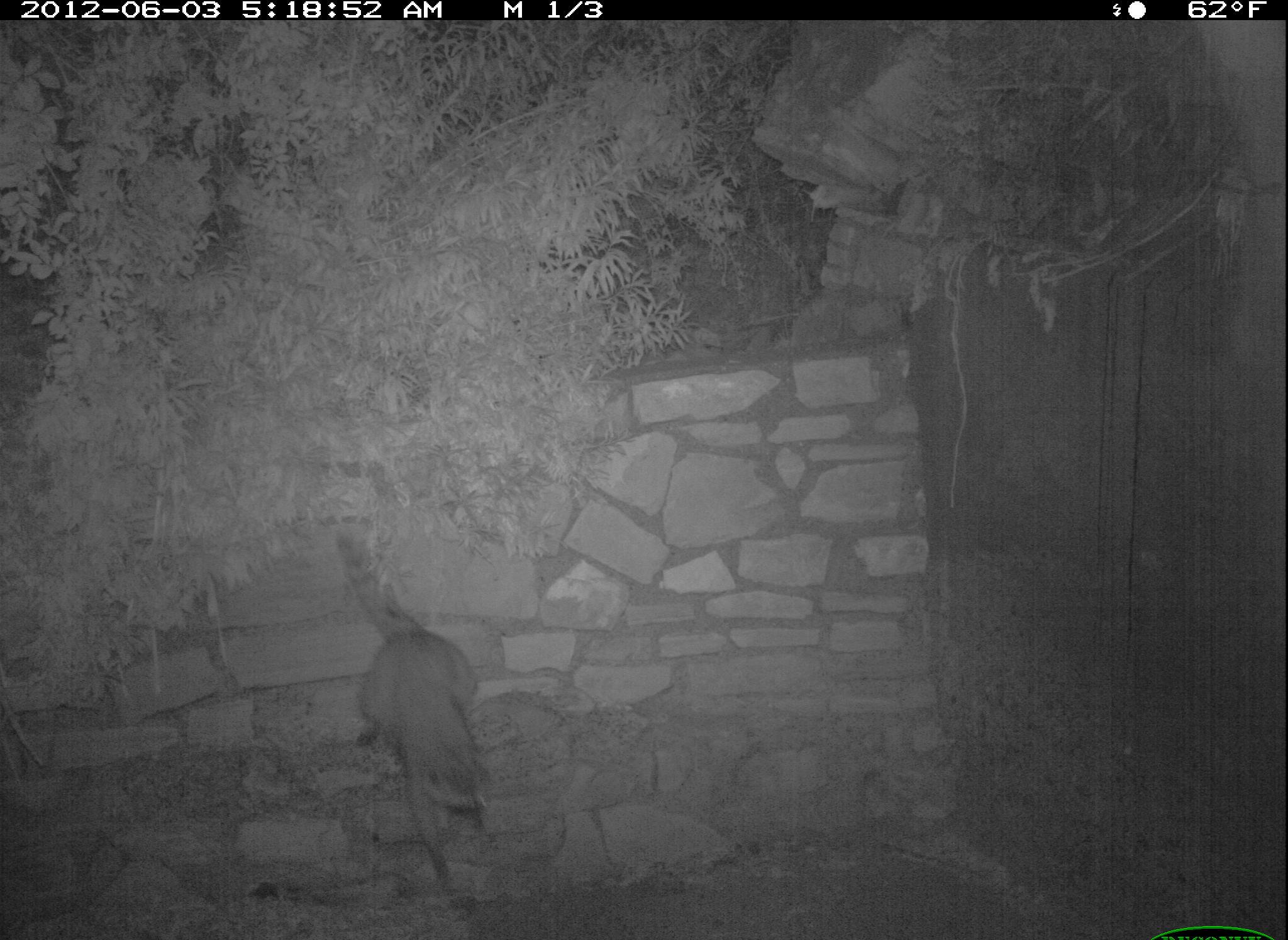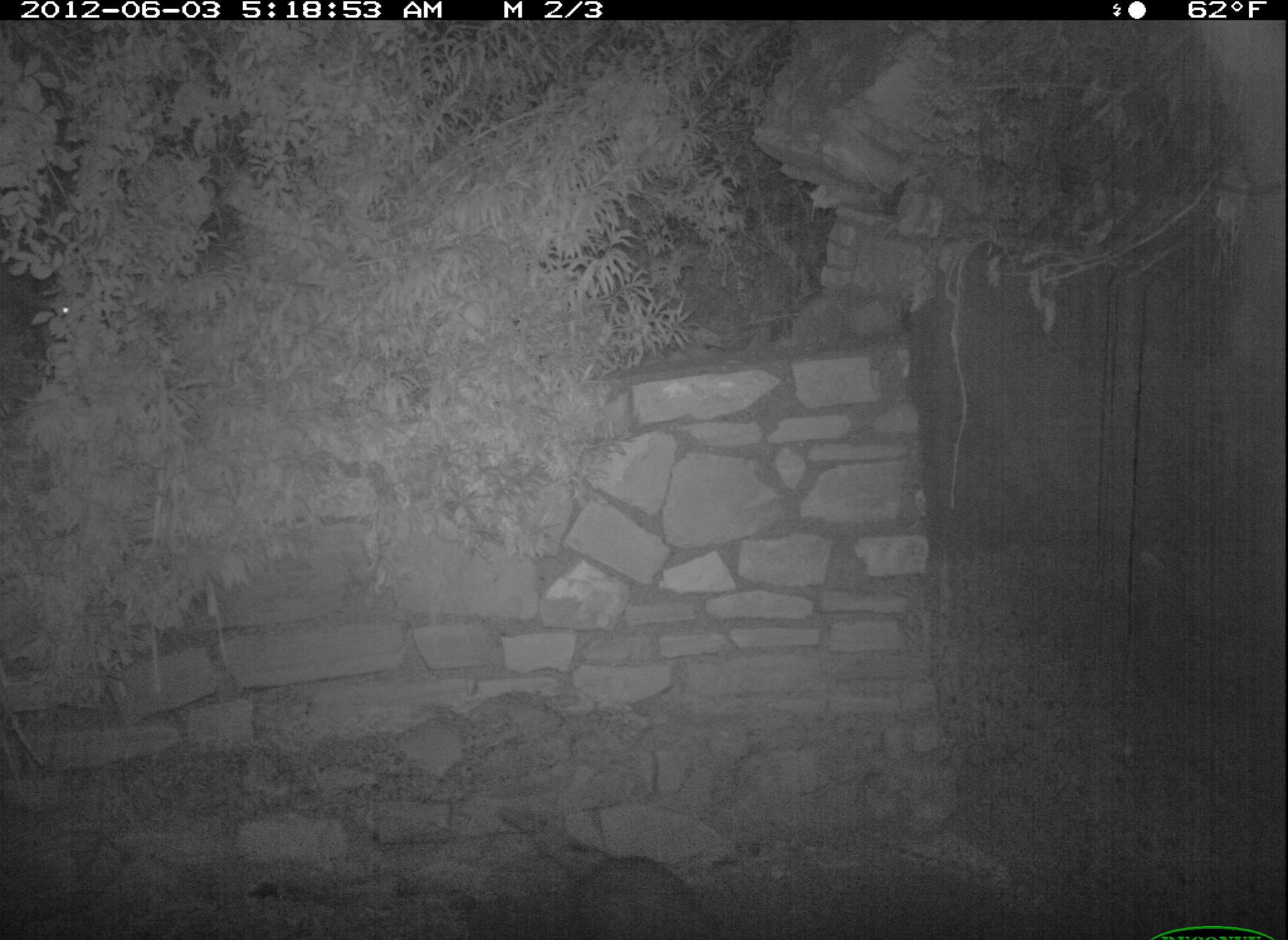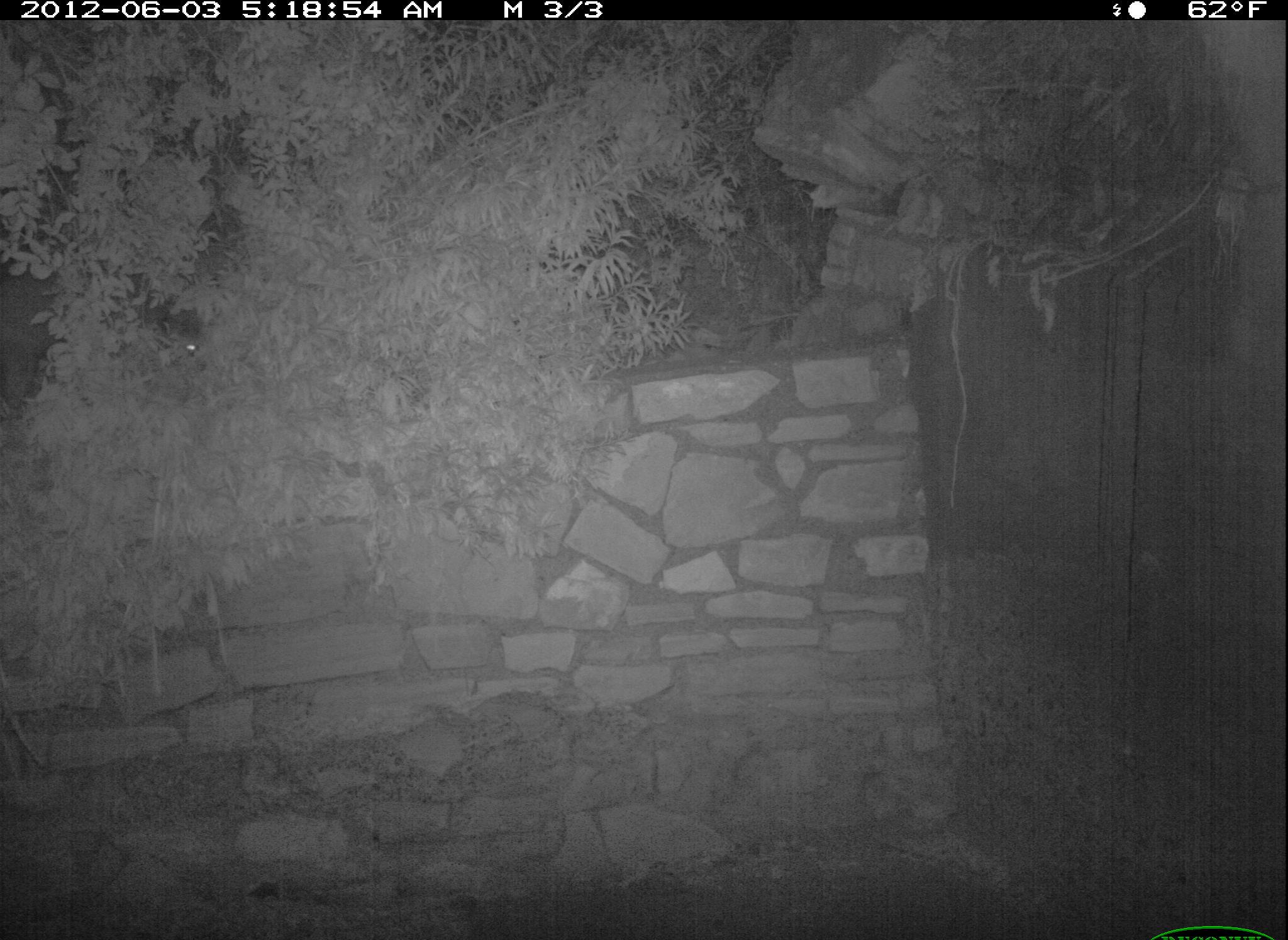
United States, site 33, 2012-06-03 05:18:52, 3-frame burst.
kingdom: Animalia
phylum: Chordata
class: Mammalia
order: Carnivora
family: Procyonidae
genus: Procyon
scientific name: Procyon lotor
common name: raccoon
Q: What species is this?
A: Raccoon (Procyon lotor).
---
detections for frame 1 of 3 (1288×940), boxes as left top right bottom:
raccoon: 328 512 517 884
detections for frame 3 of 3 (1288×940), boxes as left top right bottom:
raccoon: 151 185 259 370; 3 244 92 416